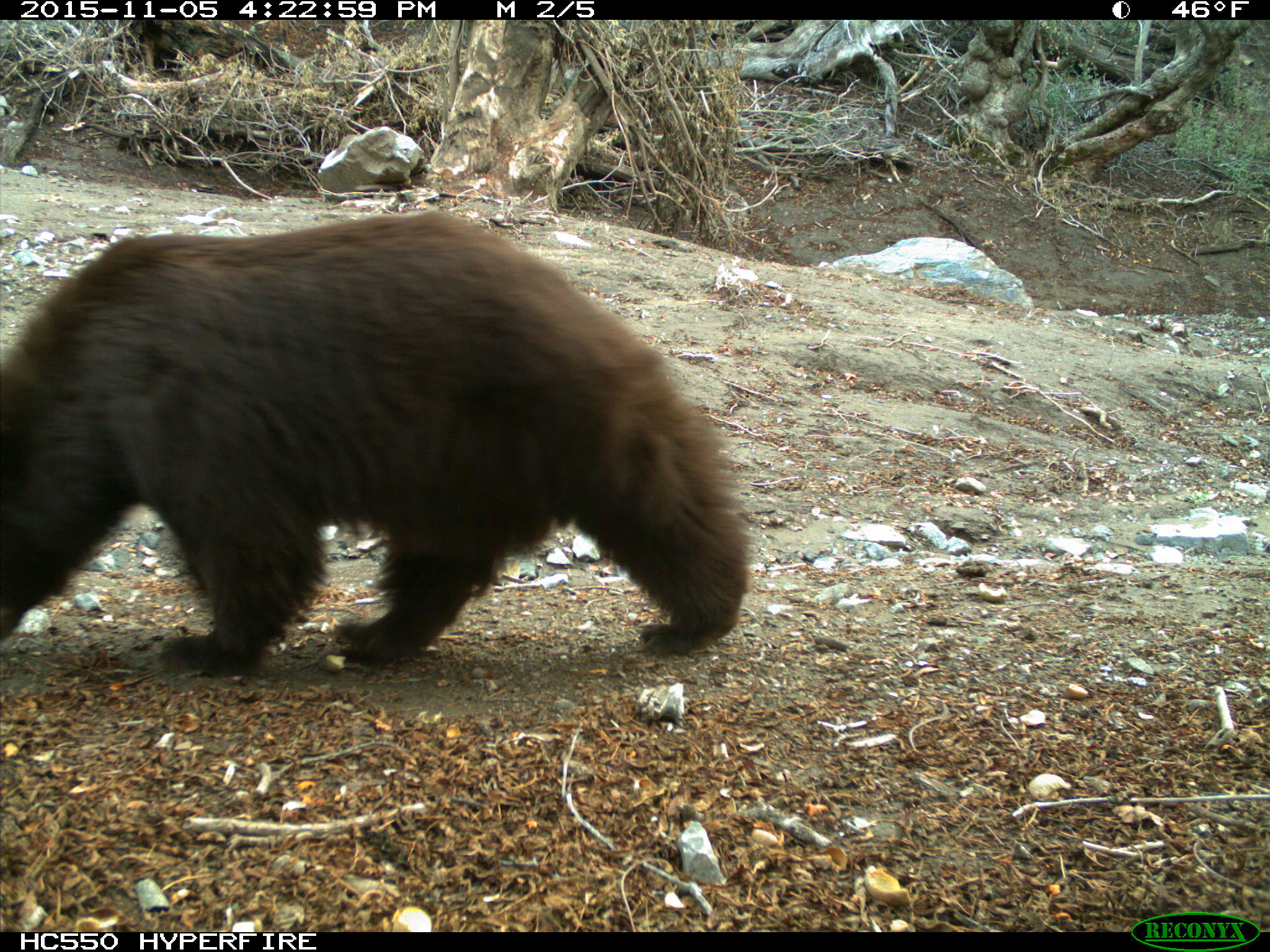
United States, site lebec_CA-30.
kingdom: Animalia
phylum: Chordata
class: Mammalia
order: Carnivora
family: Ursidae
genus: Ursus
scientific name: Ursus americanus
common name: american black bear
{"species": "Ursus americanus (american black bear)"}